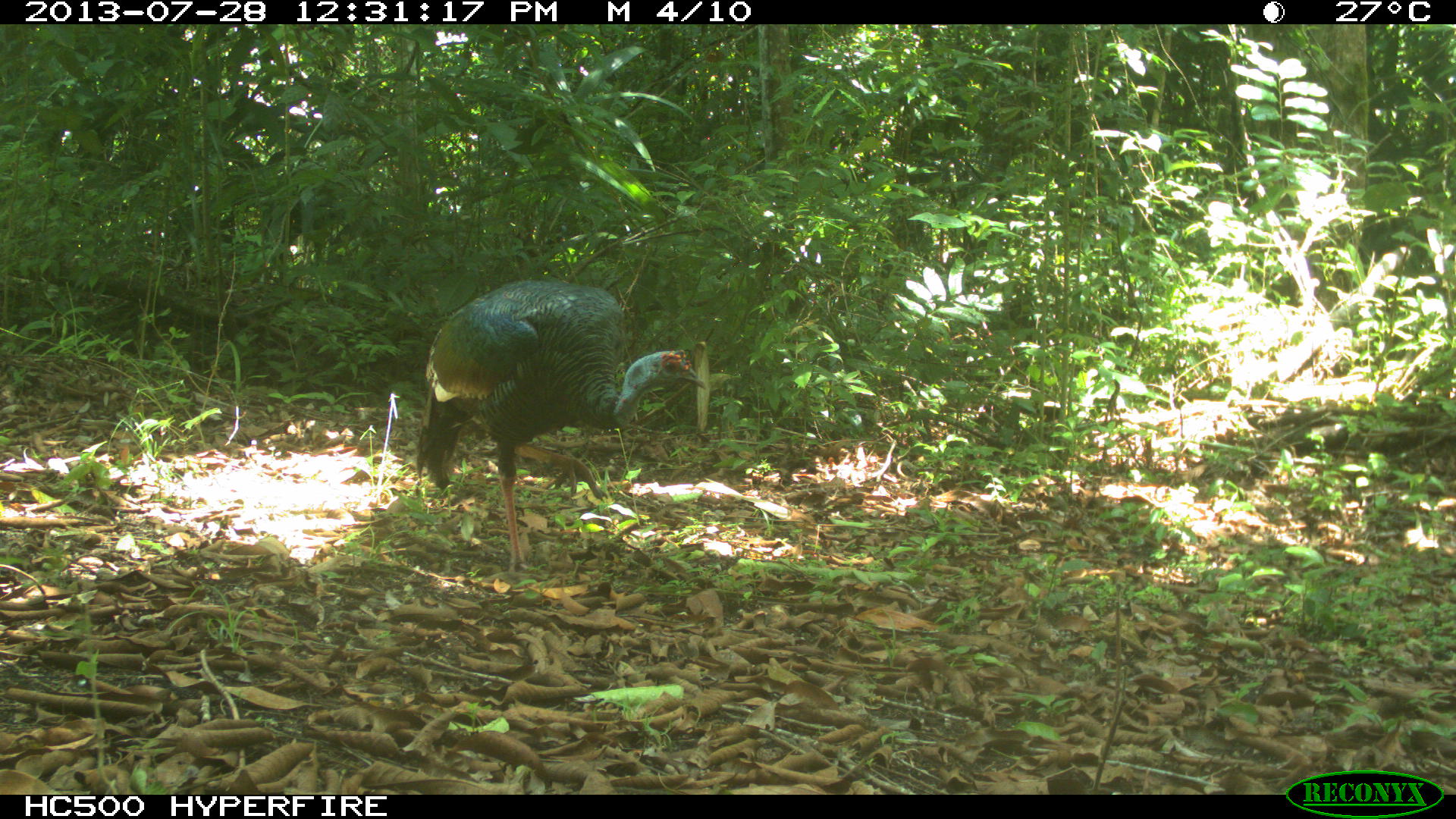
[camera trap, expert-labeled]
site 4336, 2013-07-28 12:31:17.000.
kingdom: Animalia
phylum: Chordata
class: Aves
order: Galliformes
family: Phasianidae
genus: Meleagris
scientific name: Meleagris ocellata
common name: ocellated turkey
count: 1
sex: male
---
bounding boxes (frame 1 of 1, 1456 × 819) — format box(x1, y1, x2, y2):
meleagris ocellata: box(412, 277, 705, 572)